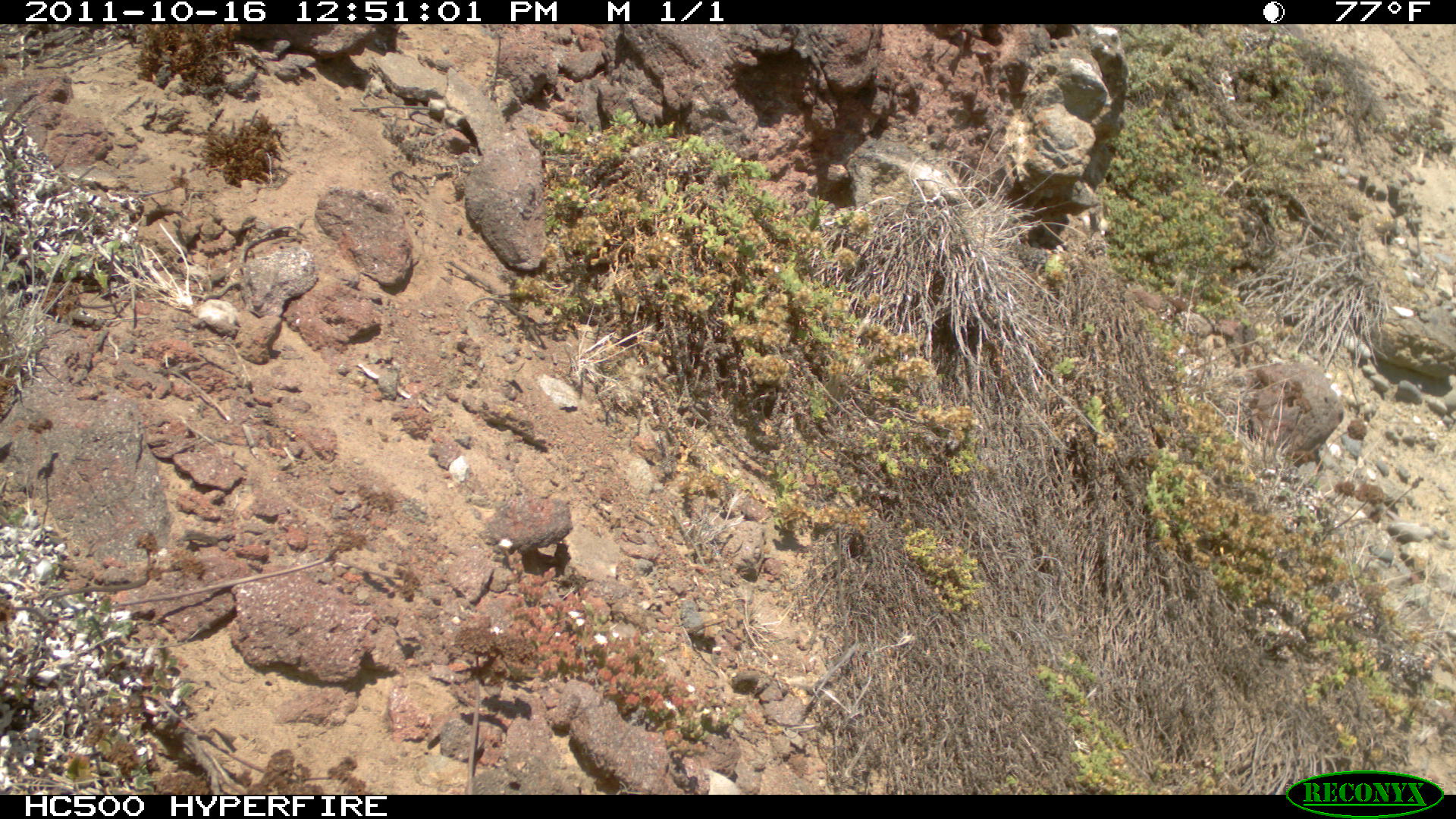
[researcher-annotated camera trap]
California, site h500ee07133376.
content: no animal present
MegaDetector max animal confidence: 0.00